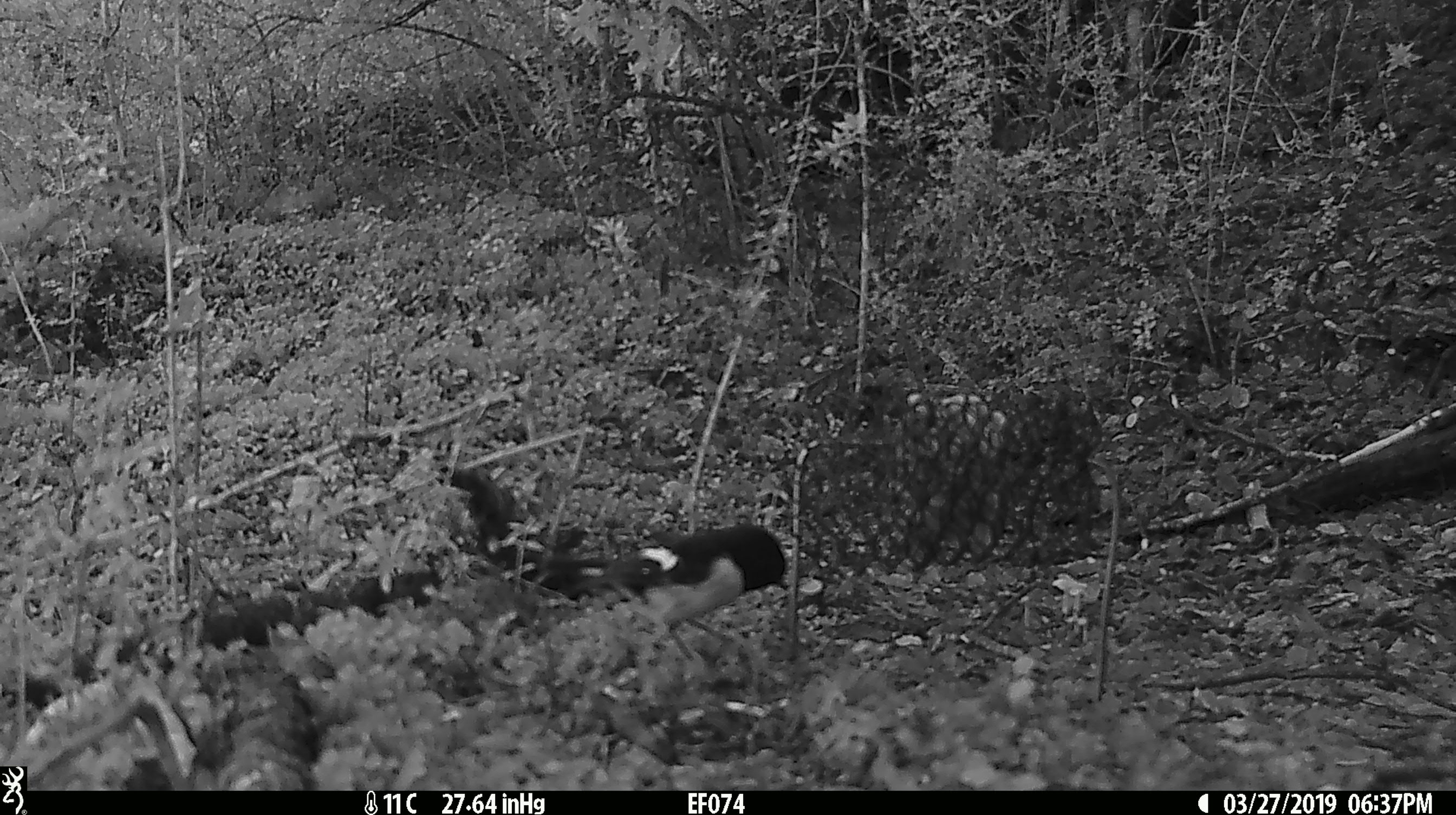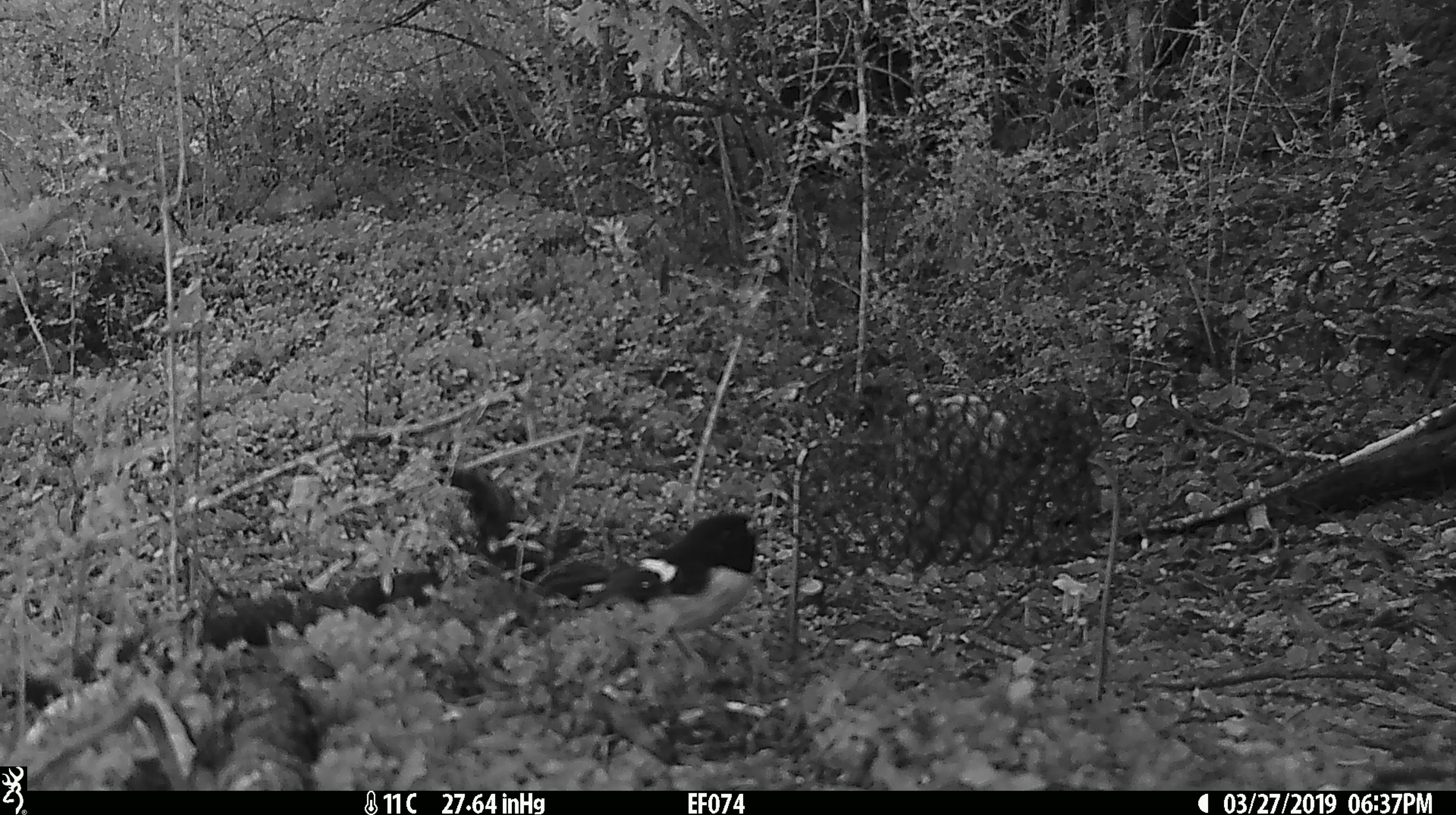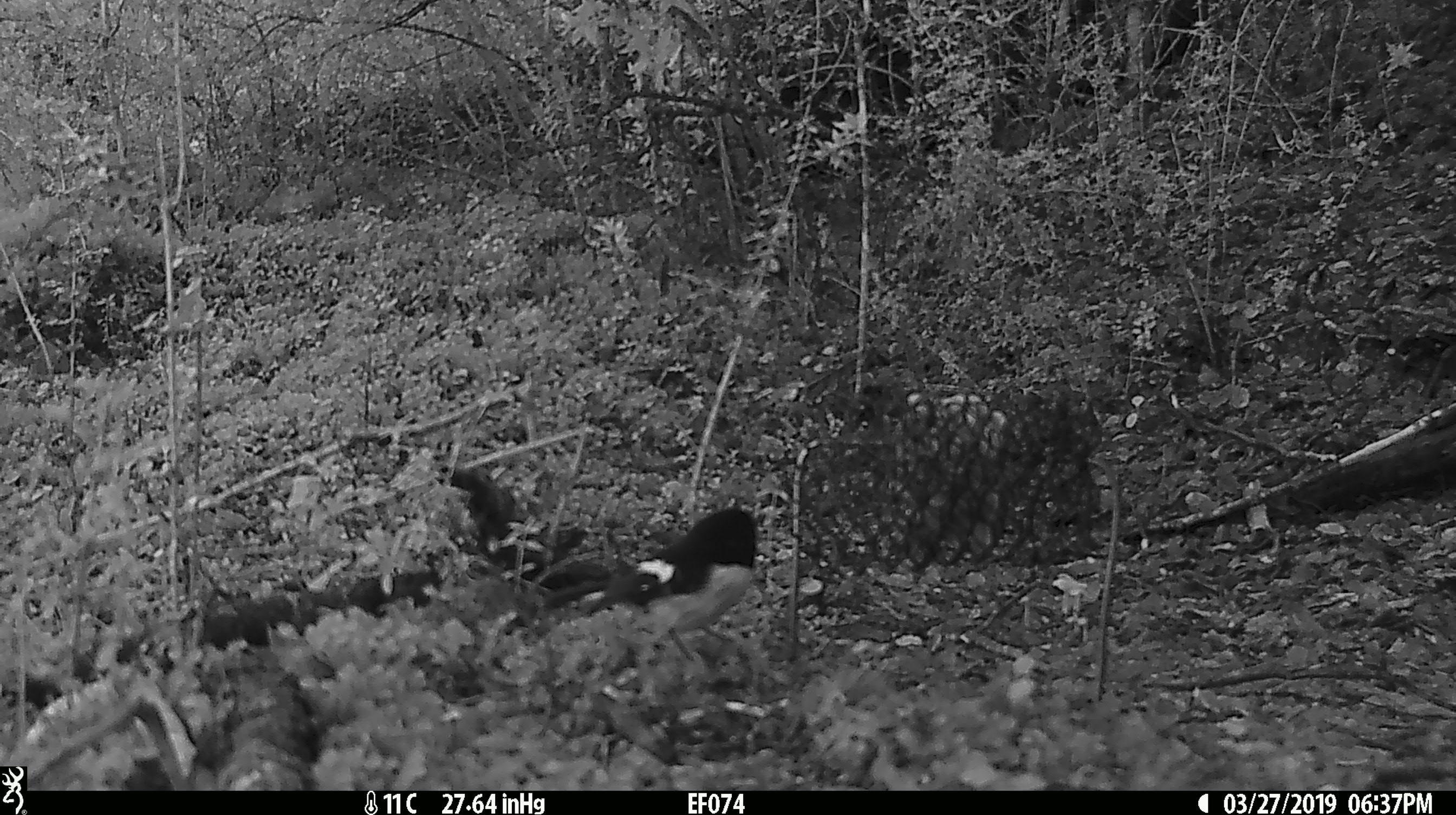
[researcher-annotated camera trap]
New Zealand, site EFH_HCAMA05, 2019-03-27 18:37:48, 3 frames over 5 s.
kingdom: Animalia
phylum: Chordata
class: Aves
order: Passeriformes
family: Petroicidae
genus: Petroica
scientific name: Petroica macrocephala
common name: tomtit